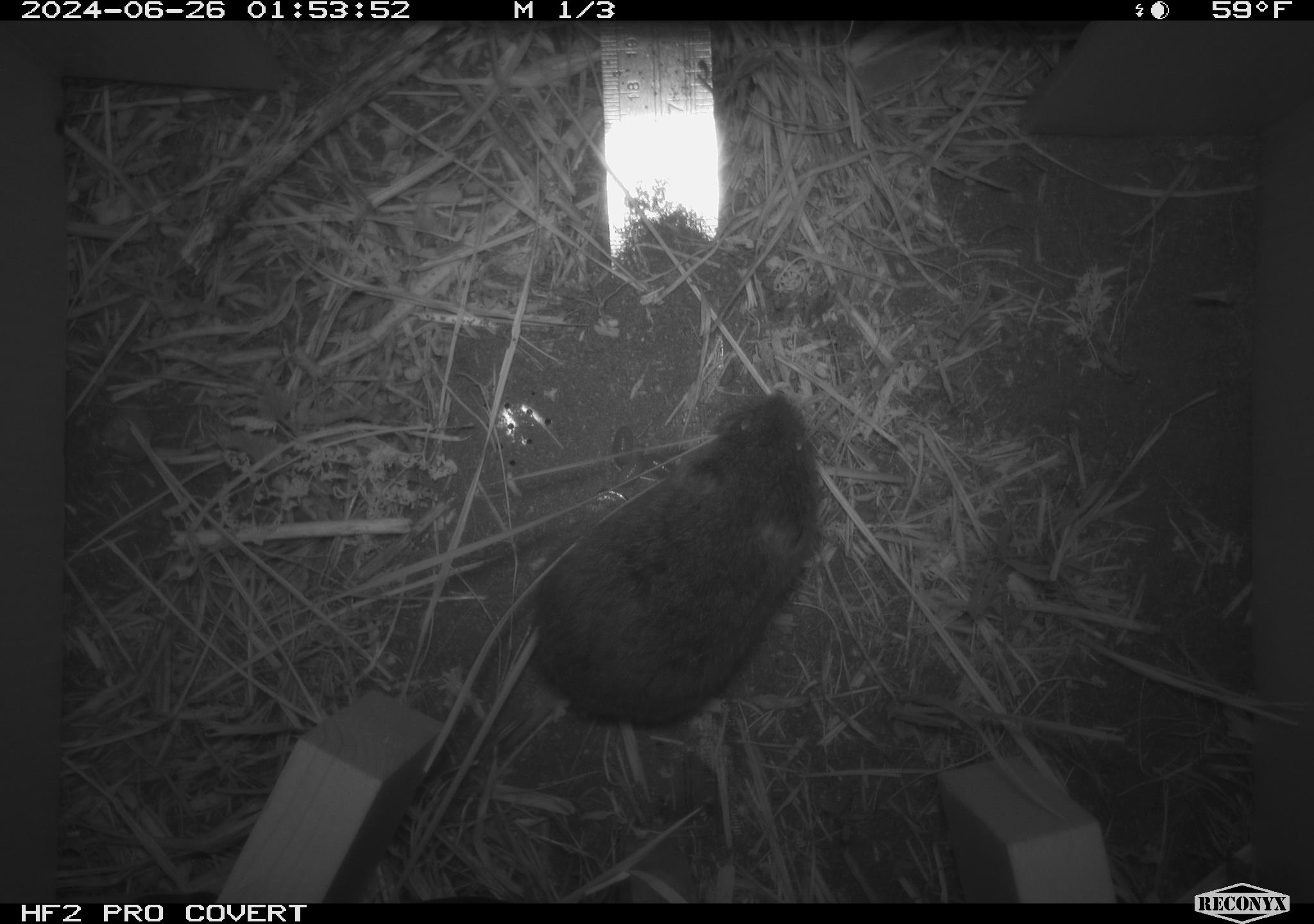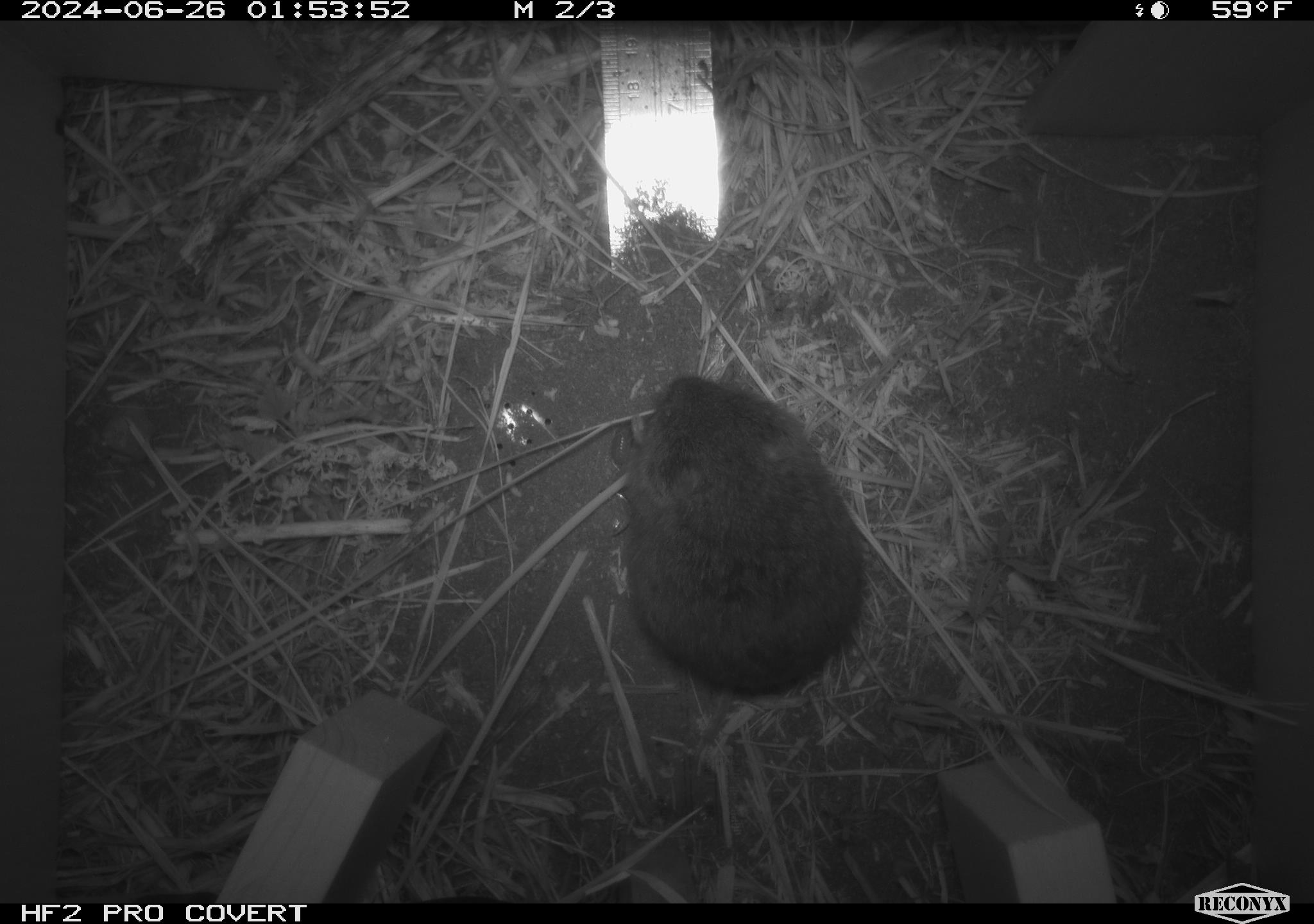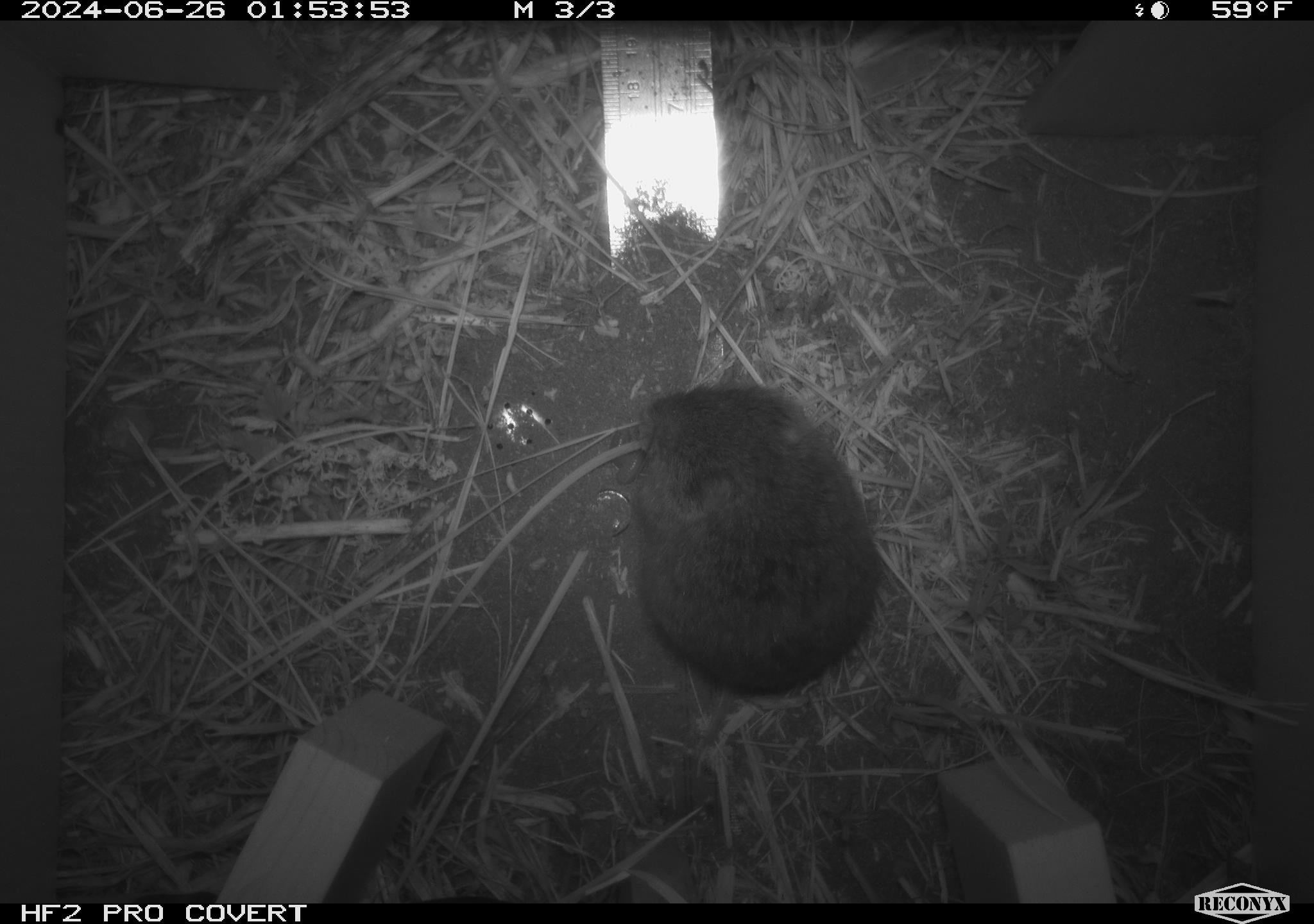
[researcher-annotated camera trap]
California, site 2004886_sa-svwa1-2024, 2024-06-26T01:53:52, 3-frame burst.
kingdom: Animalia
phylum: Chordata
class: Mammalia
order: Rodentia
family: Cricetidae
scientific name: Arvicolinae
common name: voles, lemmings, and muskrats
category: arvicolinae subfamily